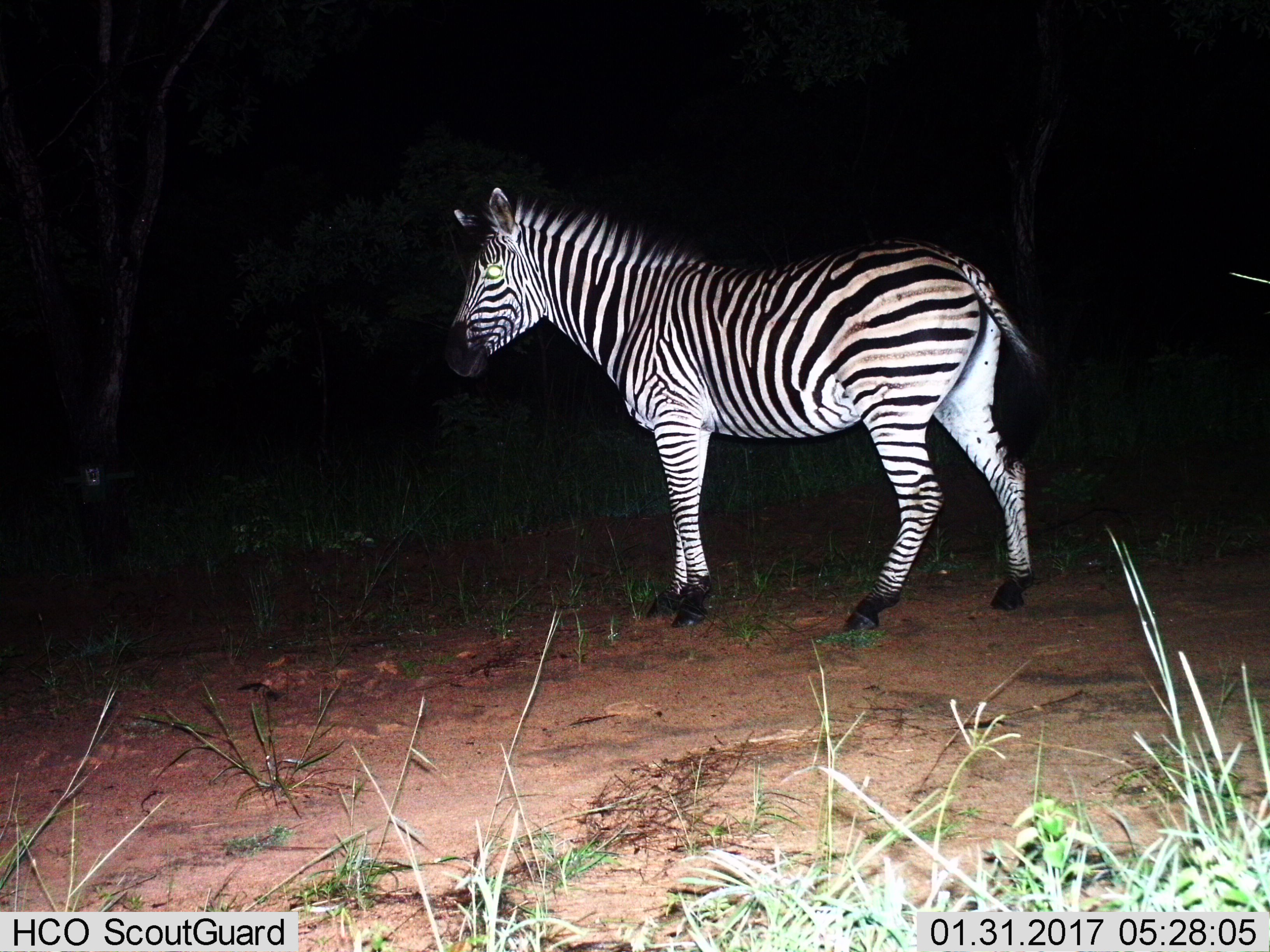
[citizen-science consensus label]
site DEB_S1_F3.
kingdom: Animalia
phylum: Chordata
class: Mammalia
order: Perissodactyla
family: Equidae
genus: Equus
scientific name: Equus quagga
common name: plains zebra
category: zebraplains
Zebraplains (plains zebra) (Equus quagga), count 1. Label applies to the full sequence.